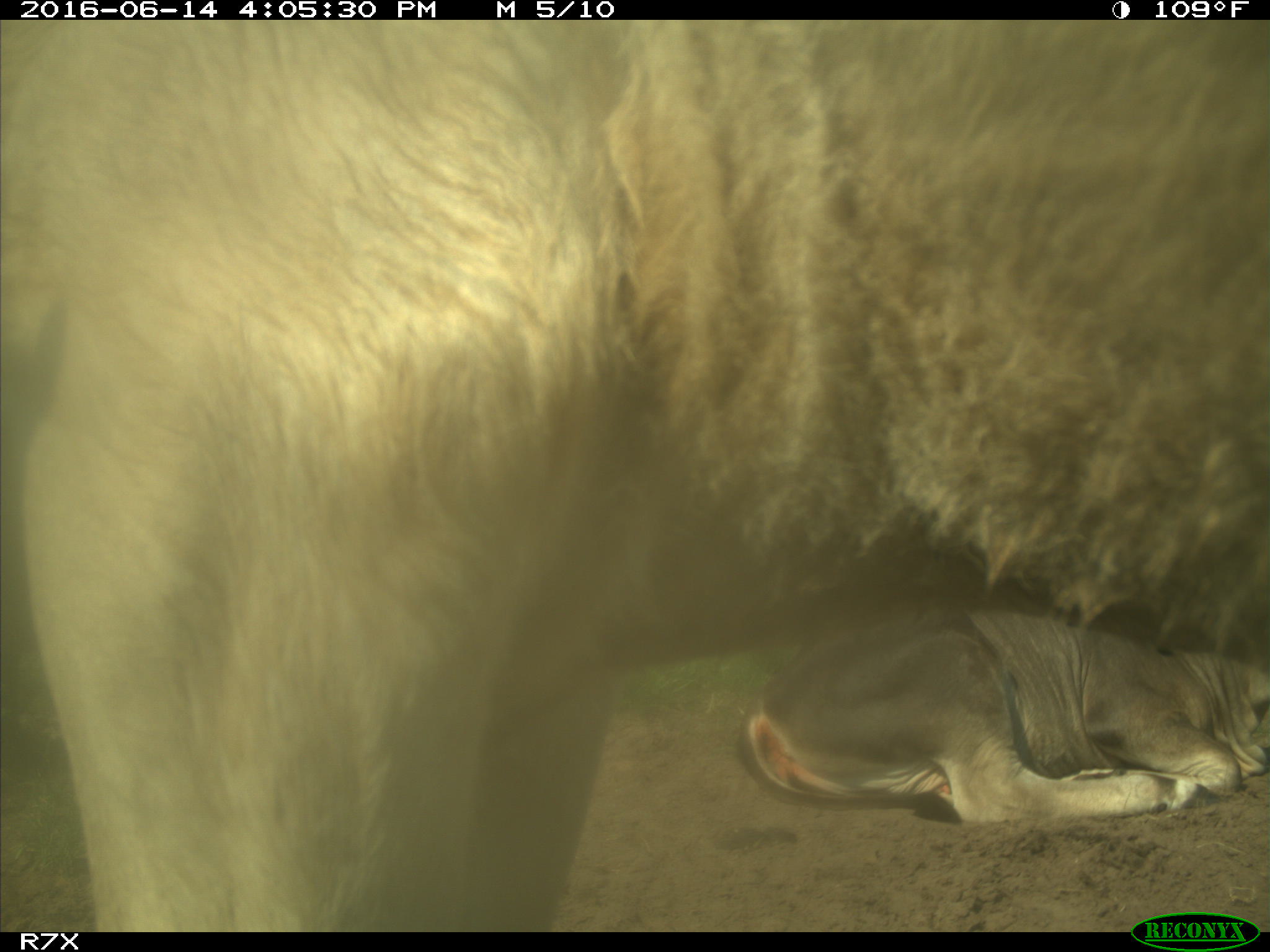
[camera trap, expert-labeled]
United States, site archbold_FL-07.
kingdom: Animalia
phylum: Chordata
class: Mammalia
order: Artiodactyla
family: Bovidae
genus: Bos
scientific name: Bos taurus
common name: domestic cow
Bos taurus (domestic cow).